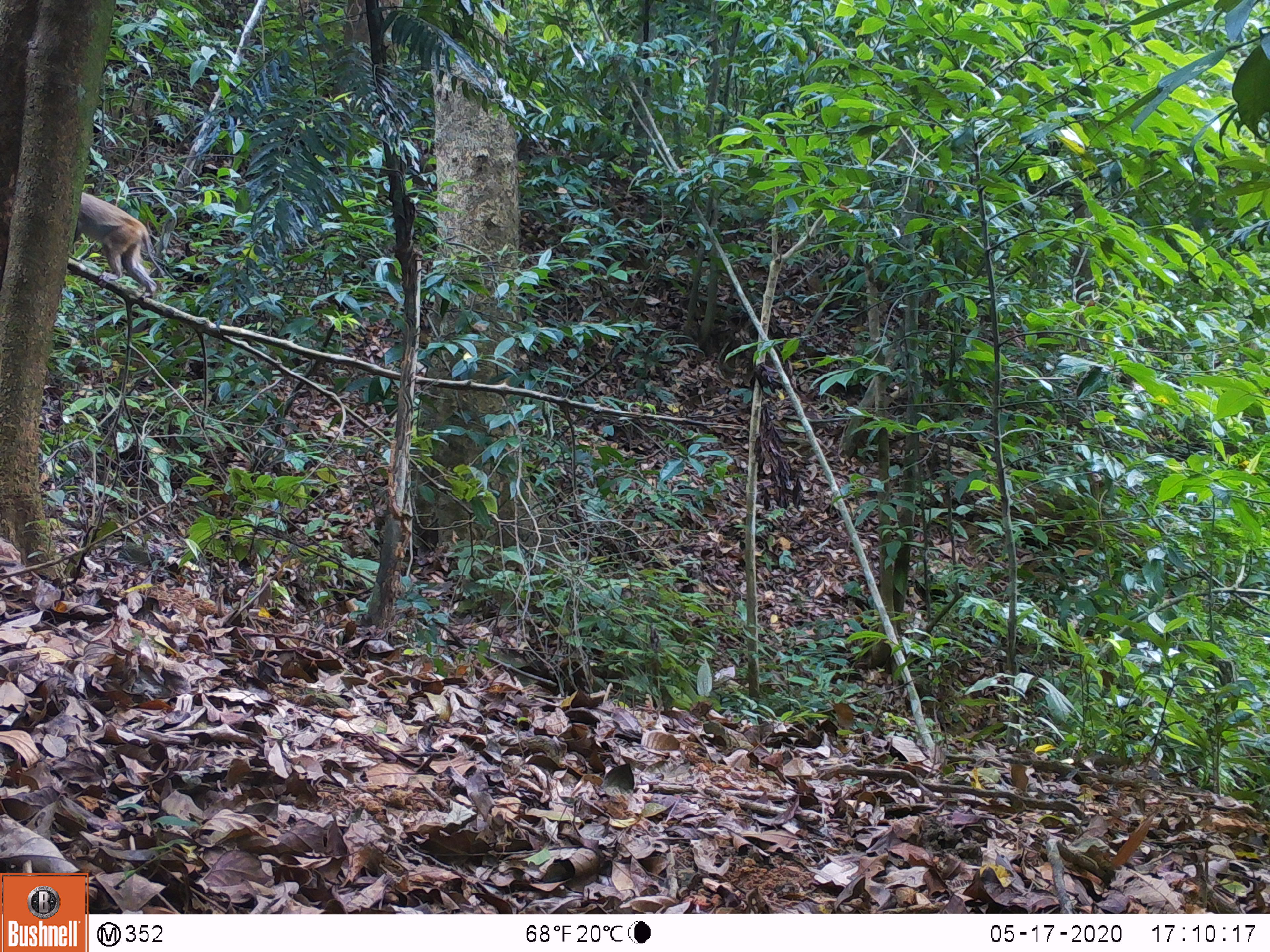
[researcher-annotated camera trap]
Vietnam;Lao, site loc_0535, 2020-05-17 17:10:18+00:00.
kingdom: Animalia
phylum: Chordata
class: Mammalia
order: Primates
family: Cercopithecidae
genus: Macaca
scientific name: Macaca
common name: macaques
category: assam or rhesus macaque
Assam or rhesus macaque (macaques) (Macaca). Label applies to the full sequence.